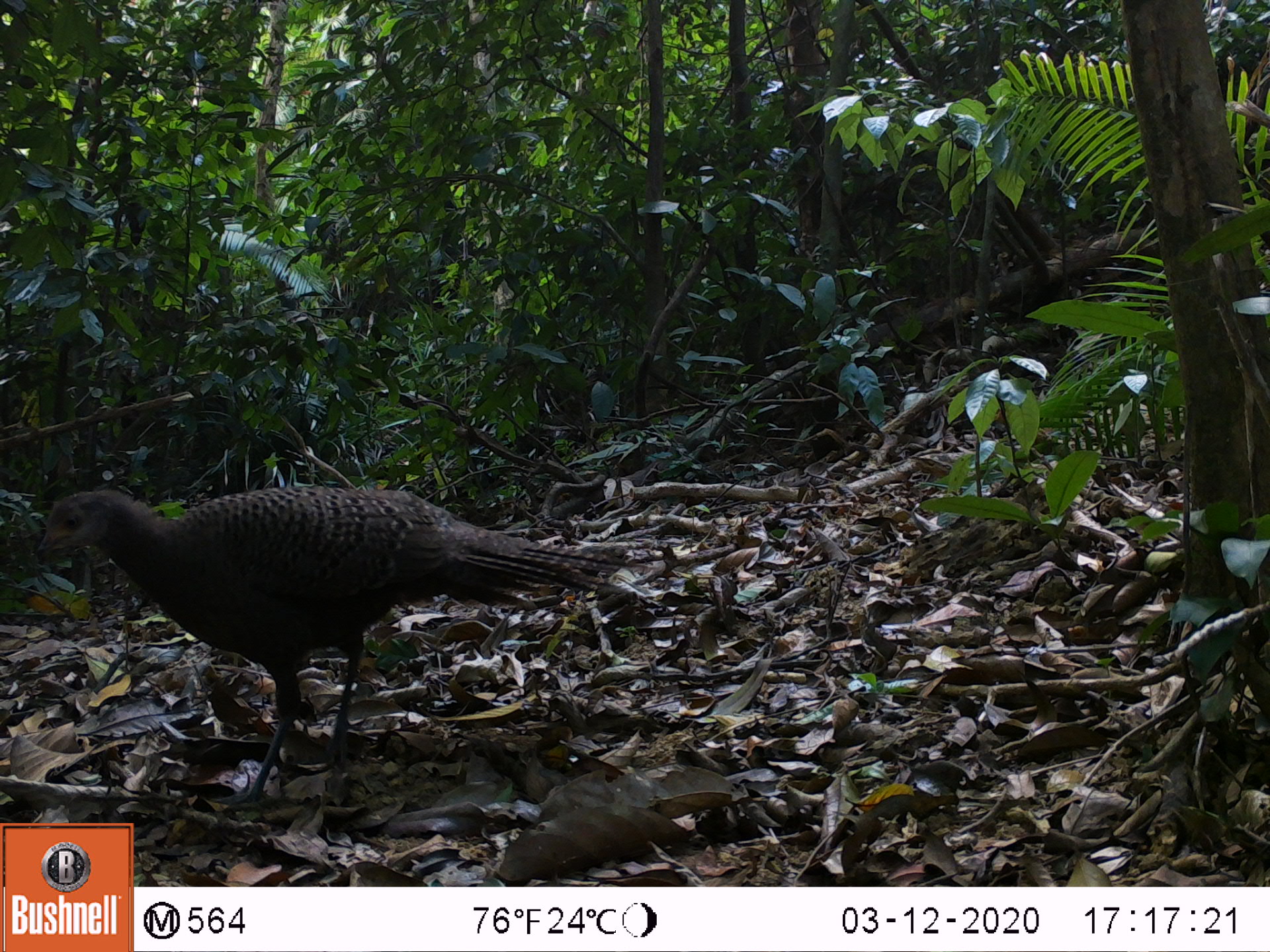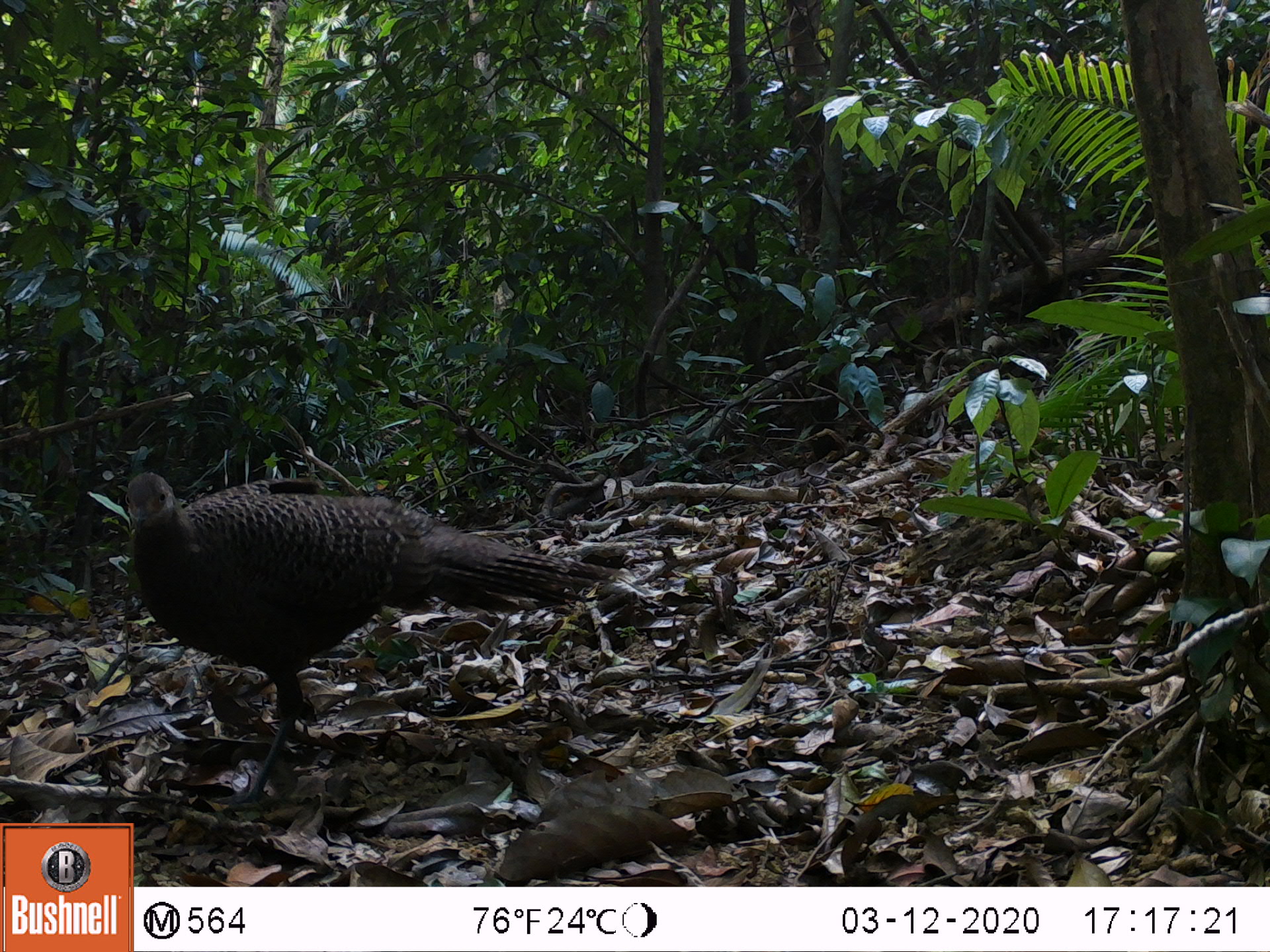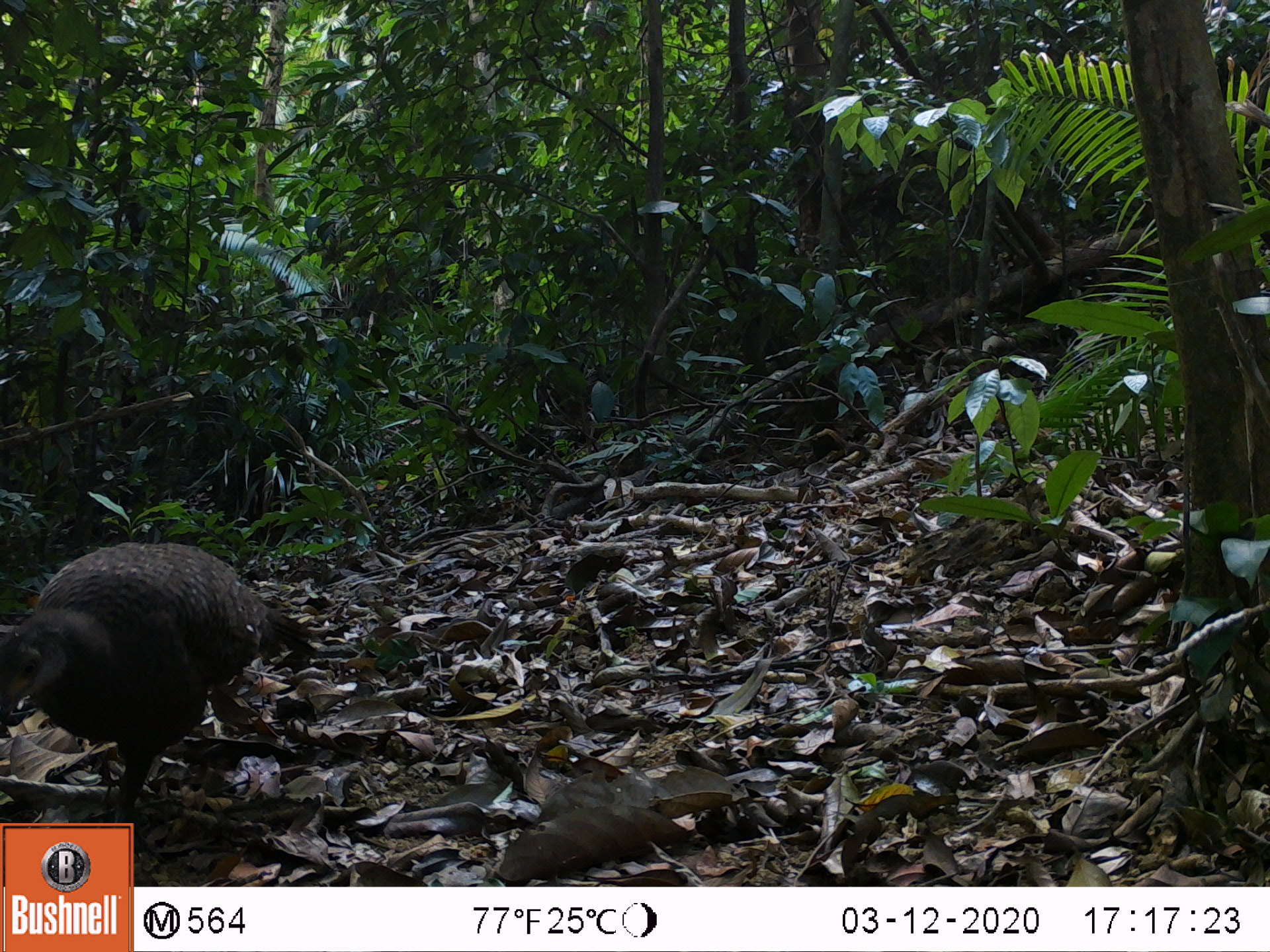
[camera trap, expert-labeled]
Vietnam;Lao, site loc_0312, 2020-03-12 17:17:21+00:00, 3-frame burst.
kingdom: Animalia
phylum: Chordata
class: Aves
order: Galliformes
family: Phasianidae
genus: Polyplectron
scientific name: Polyplectron bicalcaratum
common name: gray peacock-pheasant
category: grey peacock pheasant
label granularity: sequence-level